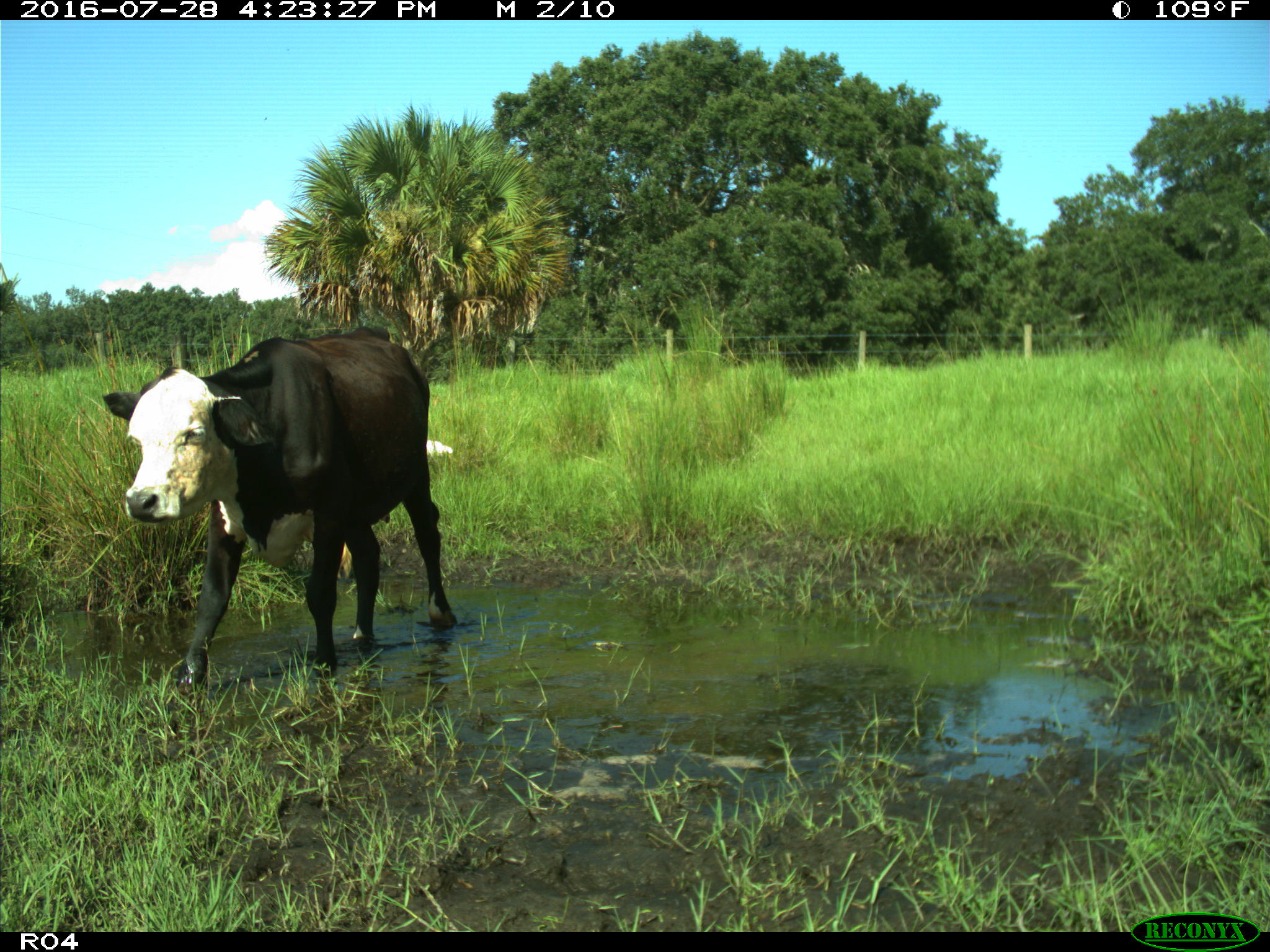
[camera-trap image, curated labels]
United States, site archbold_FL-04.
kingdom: Animalia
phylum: Chordata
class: Mammalia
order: Artiodactyla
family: Bovidae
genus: Bos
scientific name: Bos taurus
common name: domestic cow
Bos taurus (domestic cow).